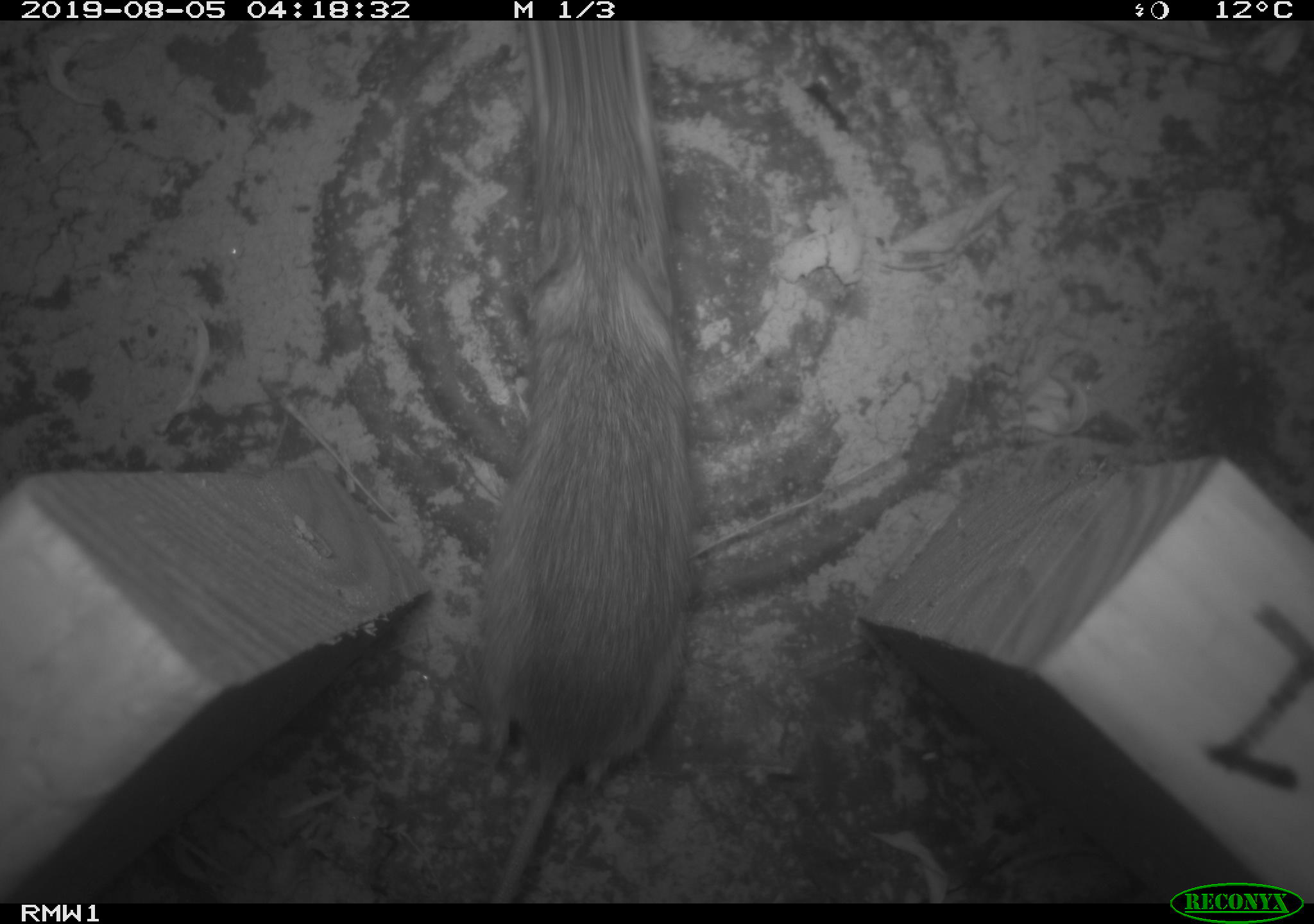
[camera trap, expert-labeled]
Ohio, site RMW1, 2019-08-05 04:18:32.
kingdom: Animalia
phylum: Chordata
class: Mammalia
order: Rodentia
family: Zapodidae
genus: Napaeozapus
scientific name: Napaeozapus insignis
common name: woodland jumping mouse